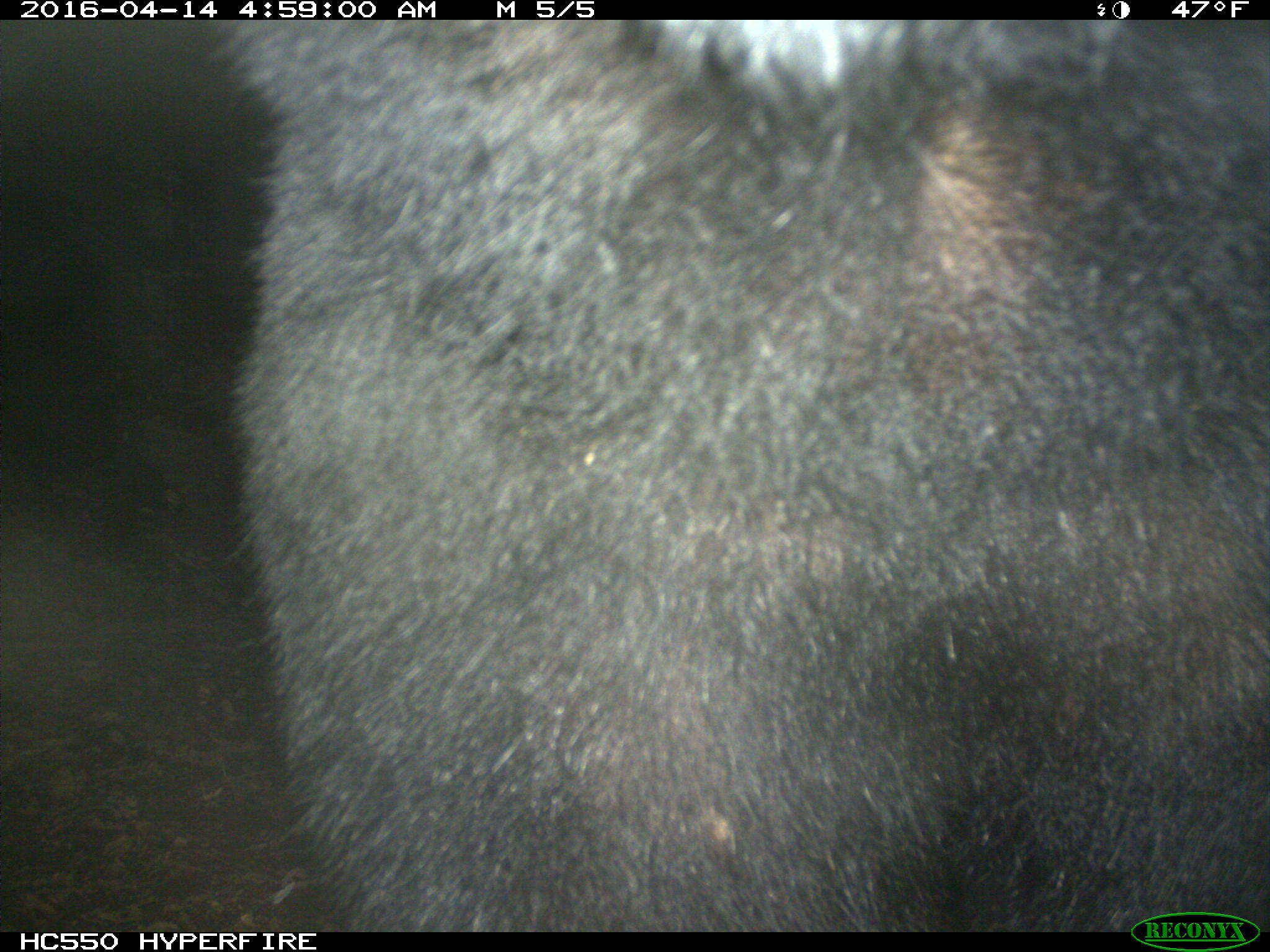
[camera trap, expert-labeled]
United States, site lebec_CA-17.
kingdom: Animalia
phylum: Chordata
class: Mammalia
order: Carnivora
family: Ursidae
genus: Ursus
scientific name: Ursus americanus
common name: american black bear